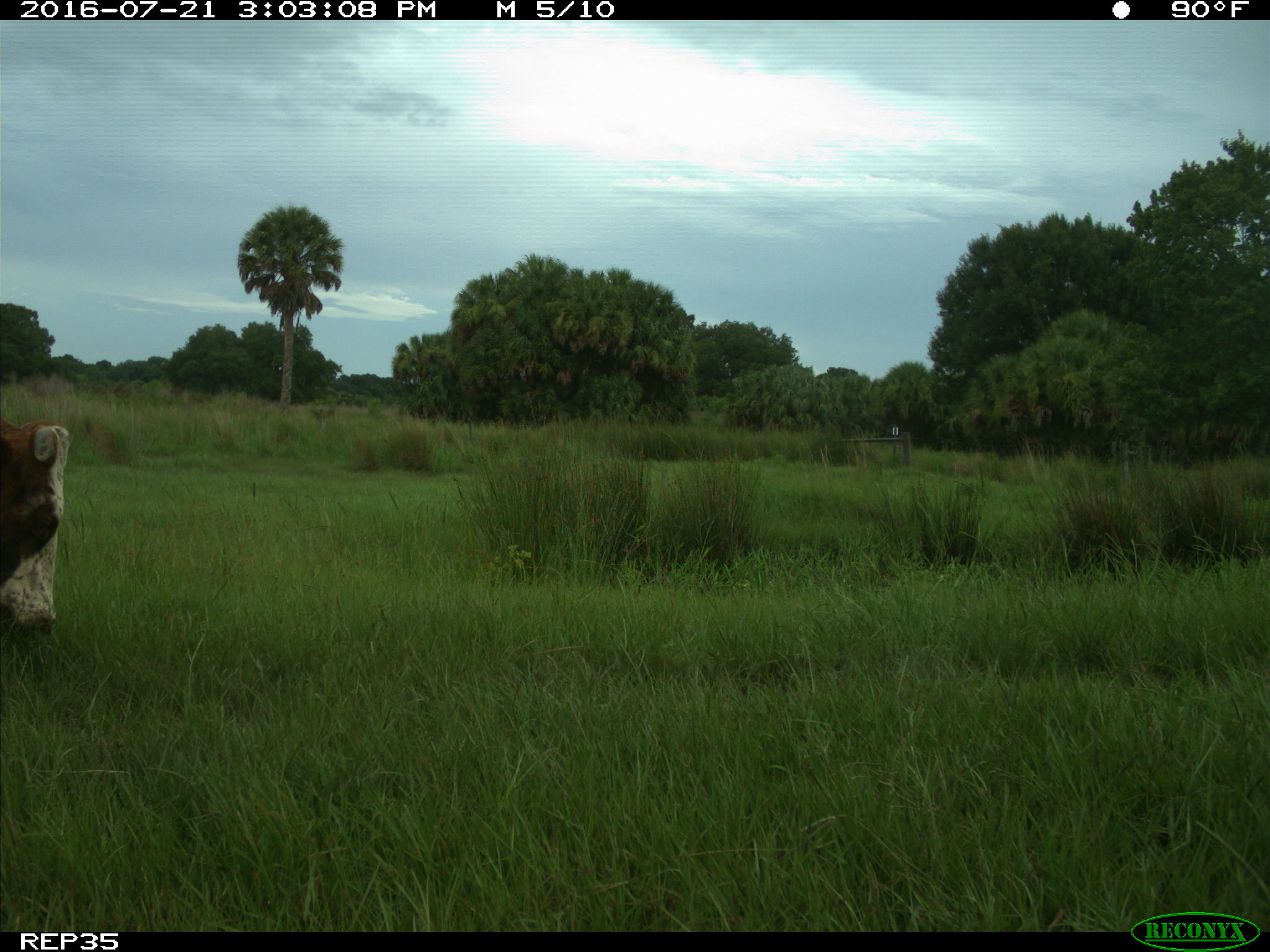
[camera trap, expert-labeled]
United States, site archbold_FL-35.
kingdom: Animalia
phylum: Chordata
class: Mammalia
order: Artiodactyla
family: Bovidae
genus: Bos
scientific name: Bos taurus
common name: domestic cow